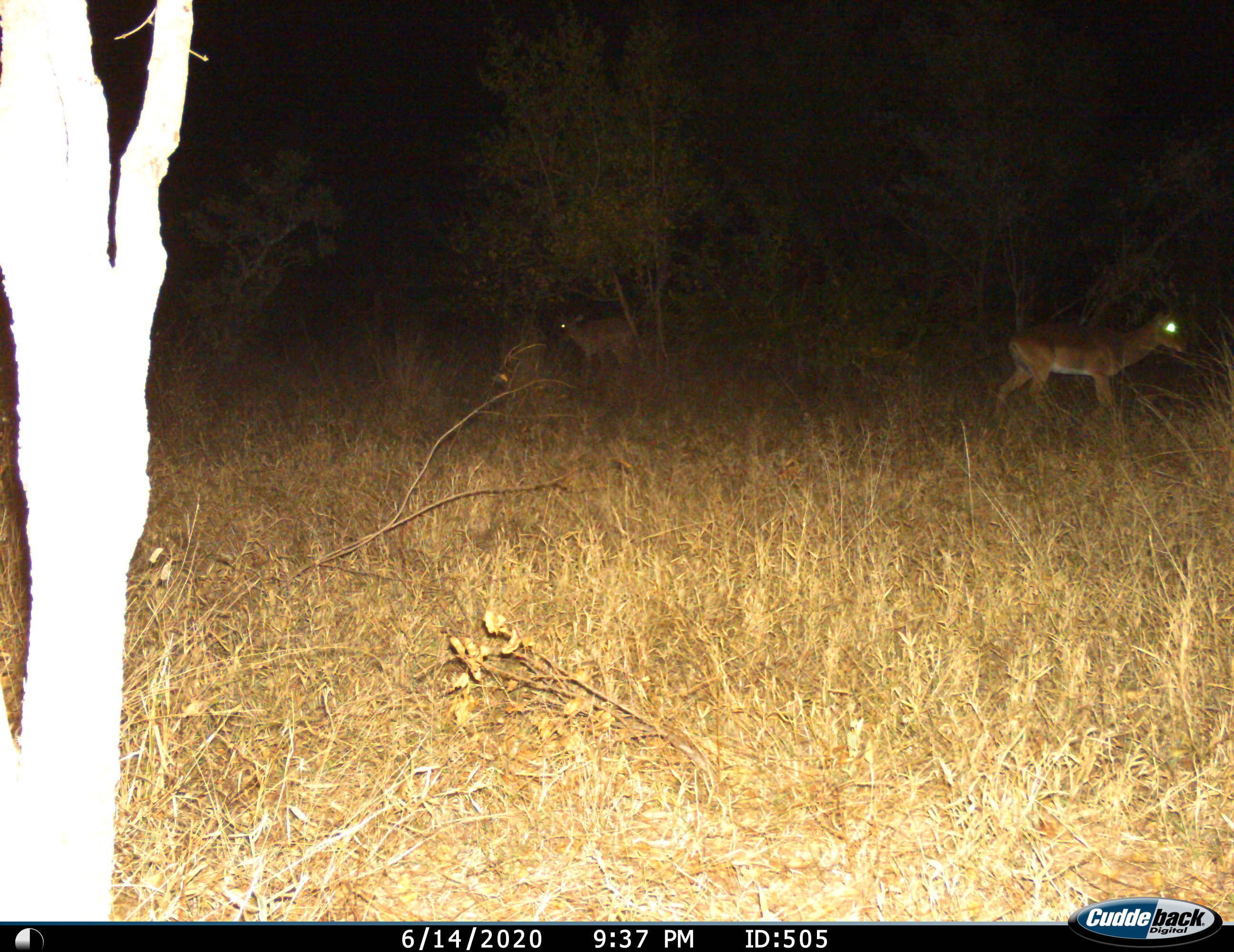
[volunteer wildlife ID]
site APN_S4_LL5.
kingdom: Animalia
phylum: Chordata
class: Mammalia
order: Artiodactyla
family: Bovidae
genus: Aepyceros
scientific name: Aepyceros melampus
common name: impala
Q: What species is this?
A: Impala (Aepyceros melampus).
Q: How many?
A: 2.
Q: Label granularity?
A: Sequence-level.